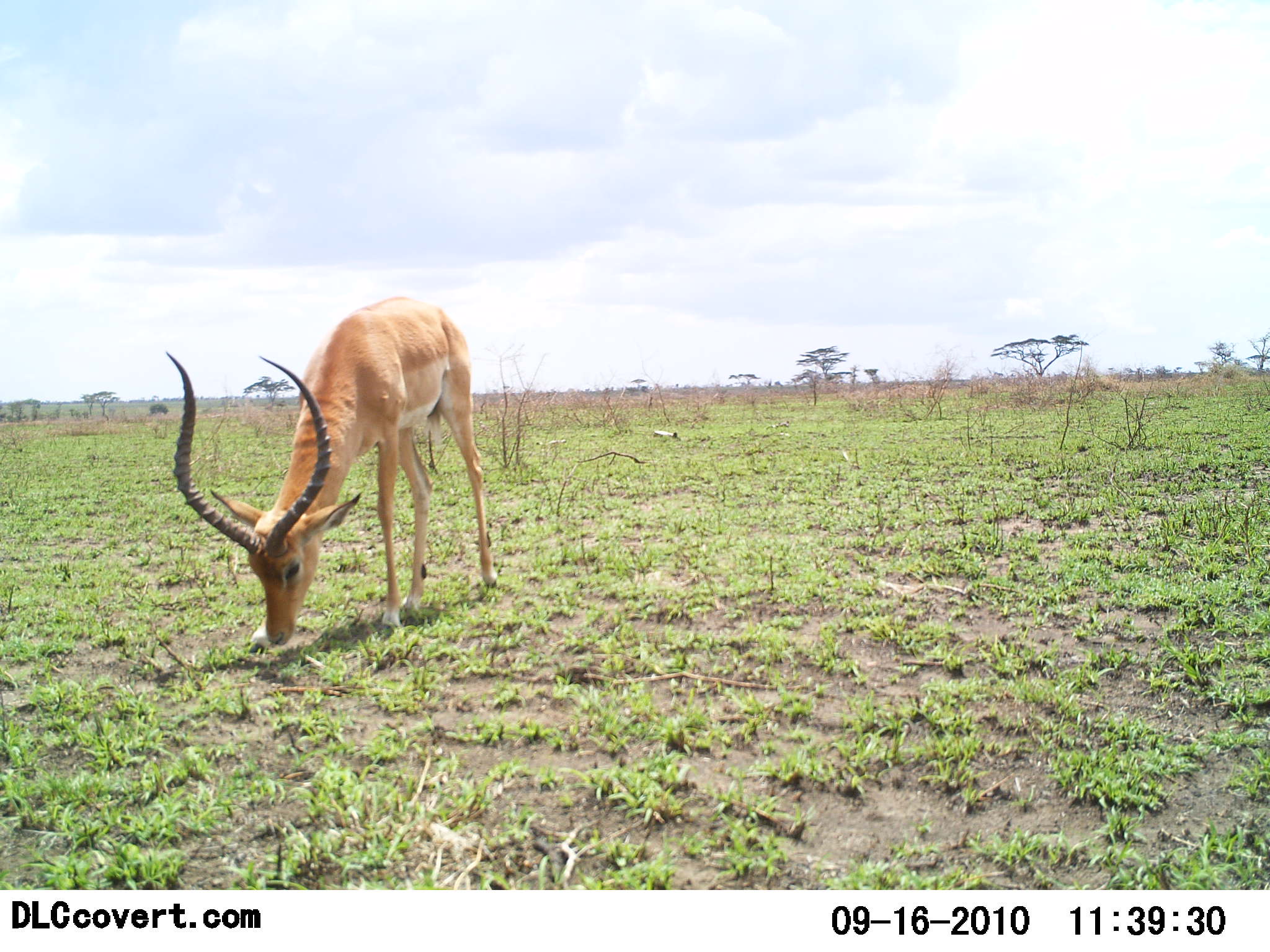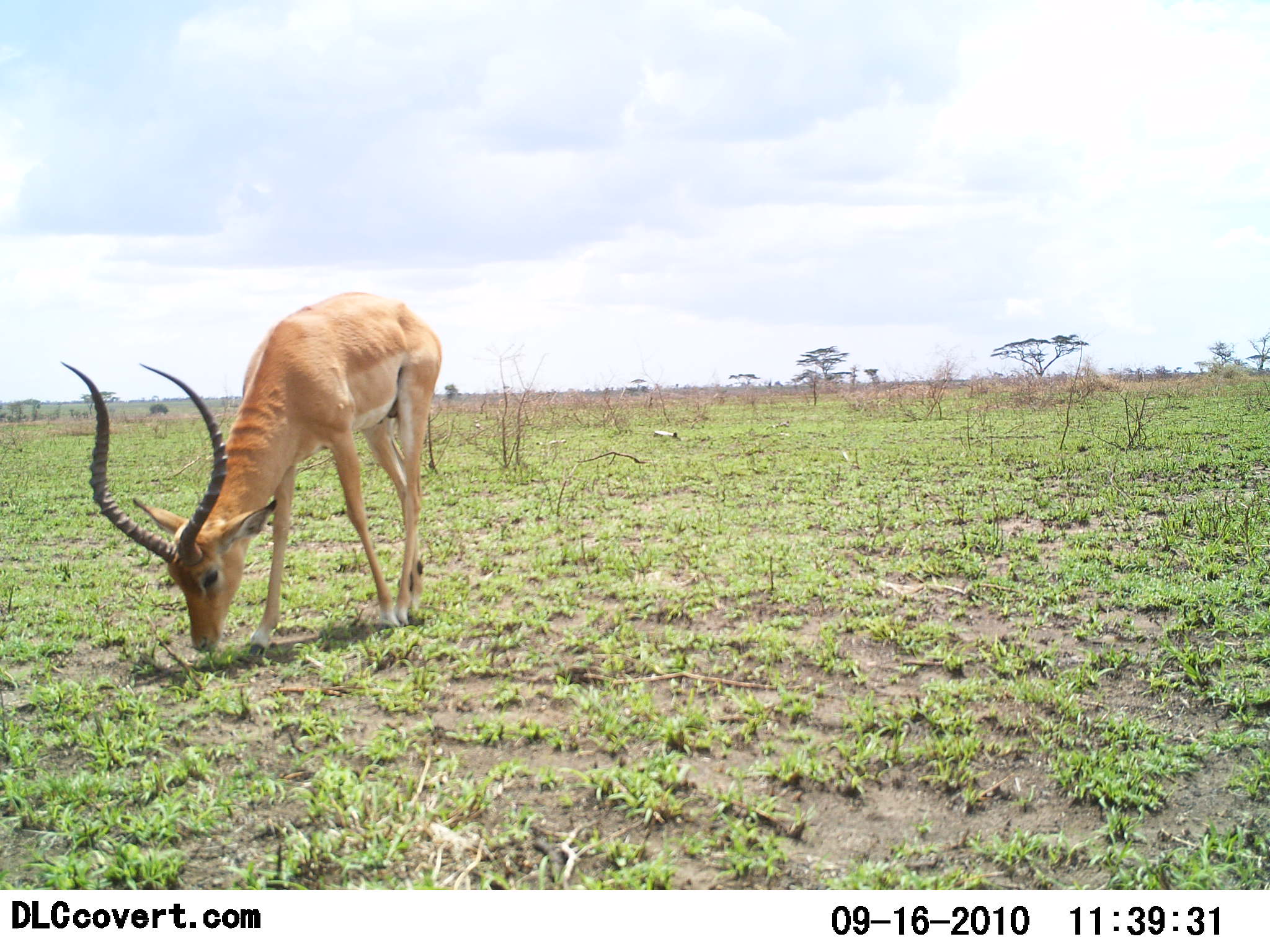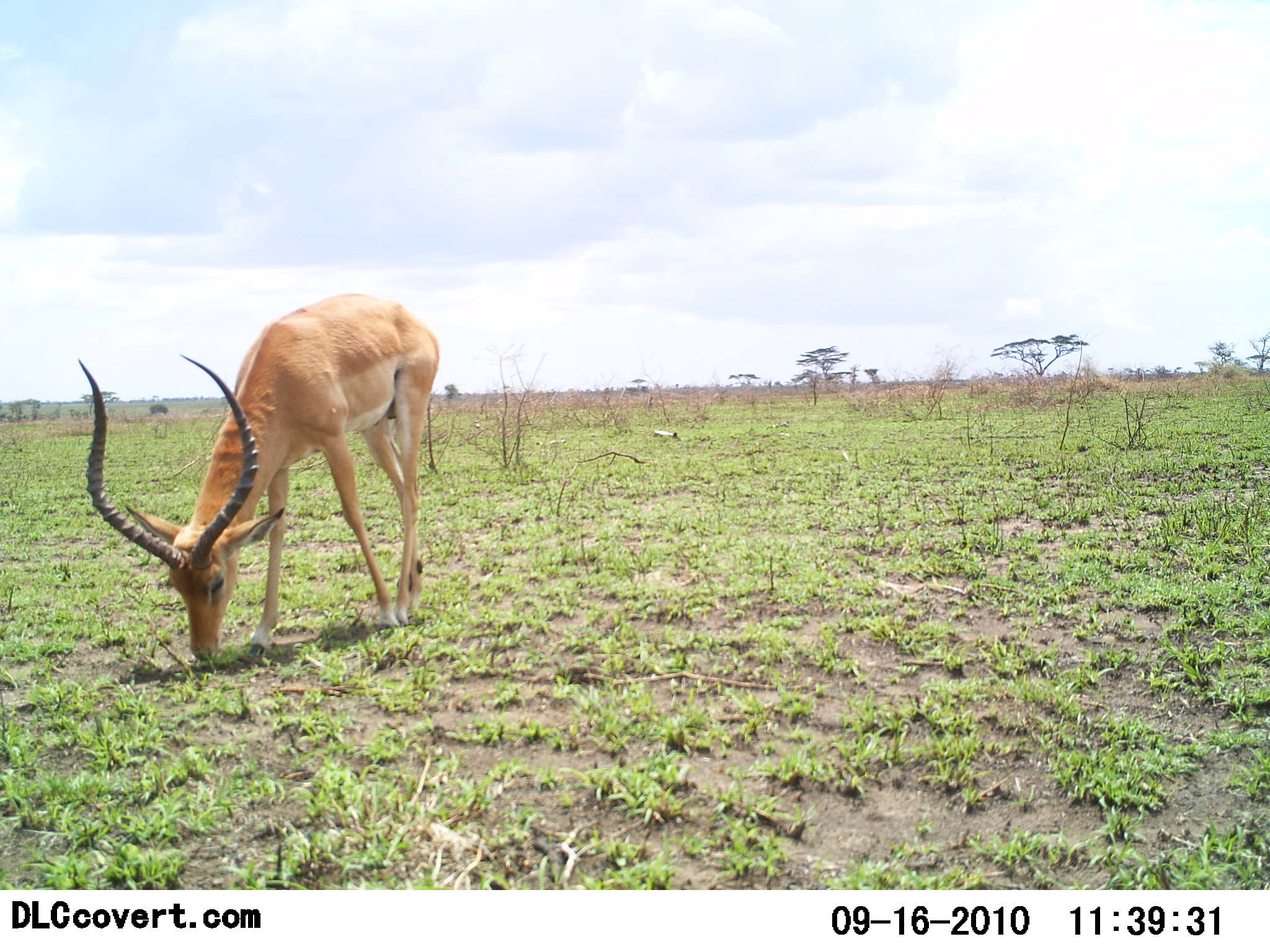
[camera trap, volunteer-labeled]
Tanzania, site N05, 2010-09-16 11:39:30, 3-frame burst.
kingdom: Animalia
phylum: Chordata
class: Mammalia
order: Artiodactyla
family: Bovidae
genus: Aepyceros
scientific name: Aepyceros melampus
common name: impala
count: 1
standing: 23%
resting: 0%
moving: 15%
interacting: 0%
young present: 0%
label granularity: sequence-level